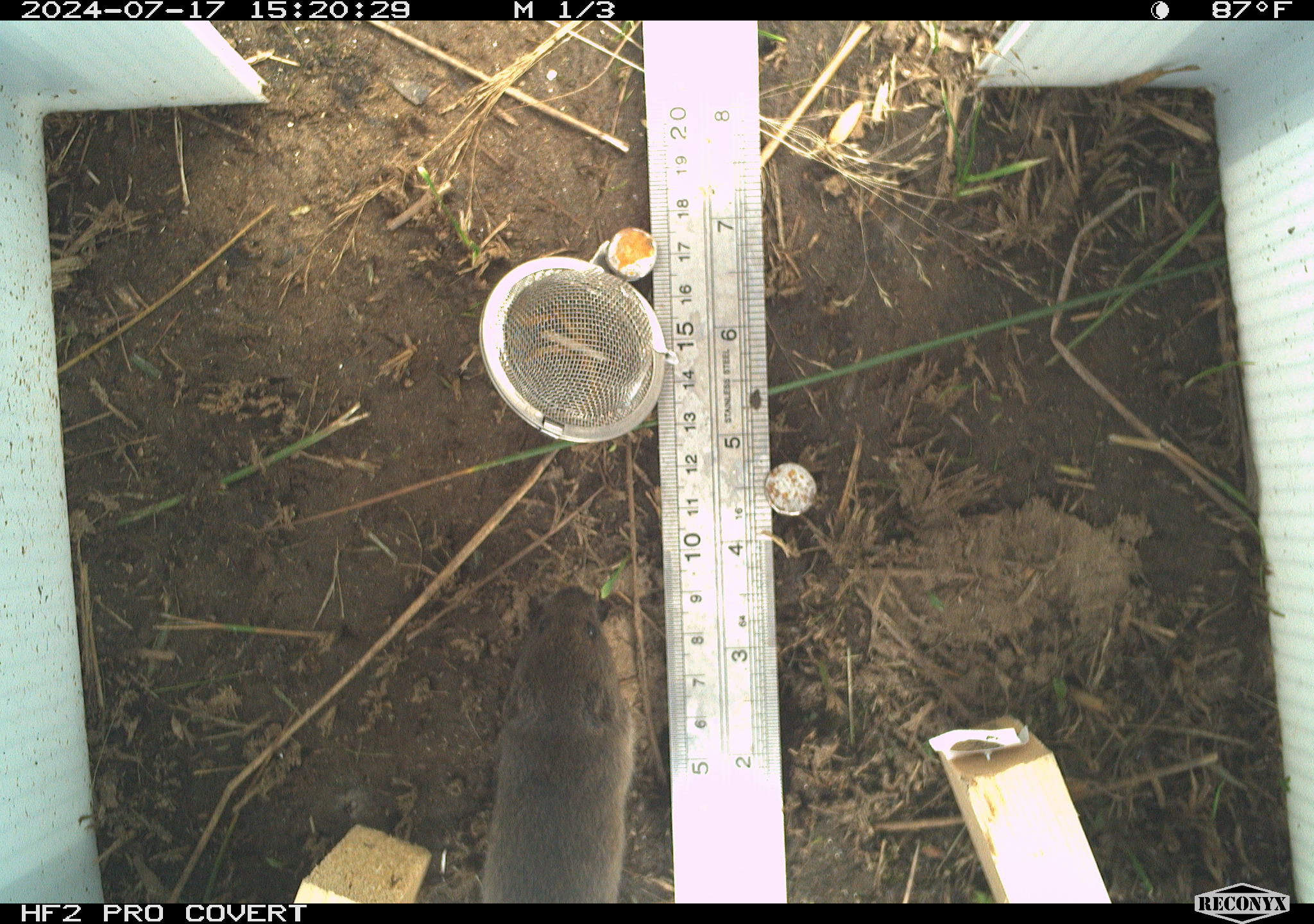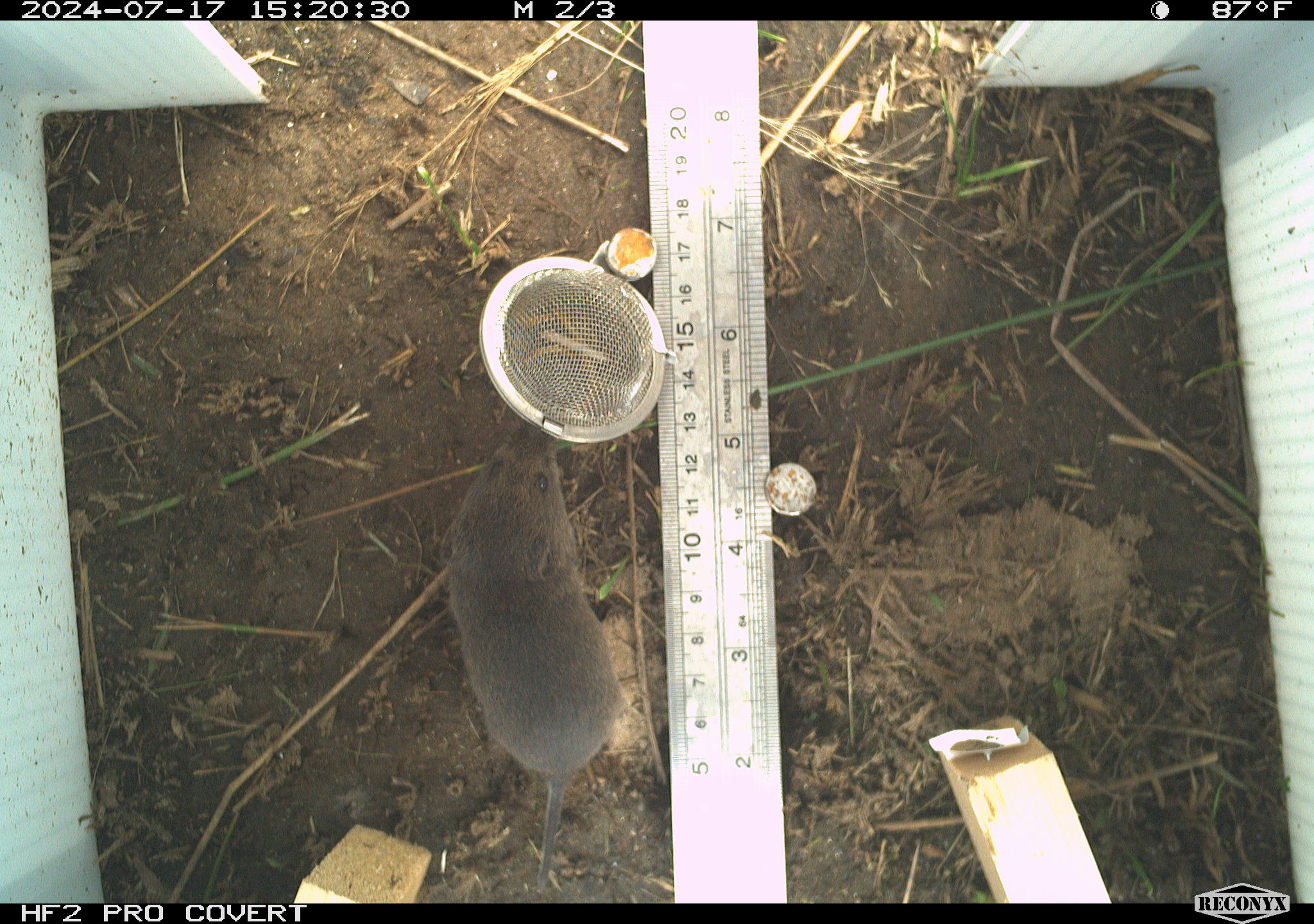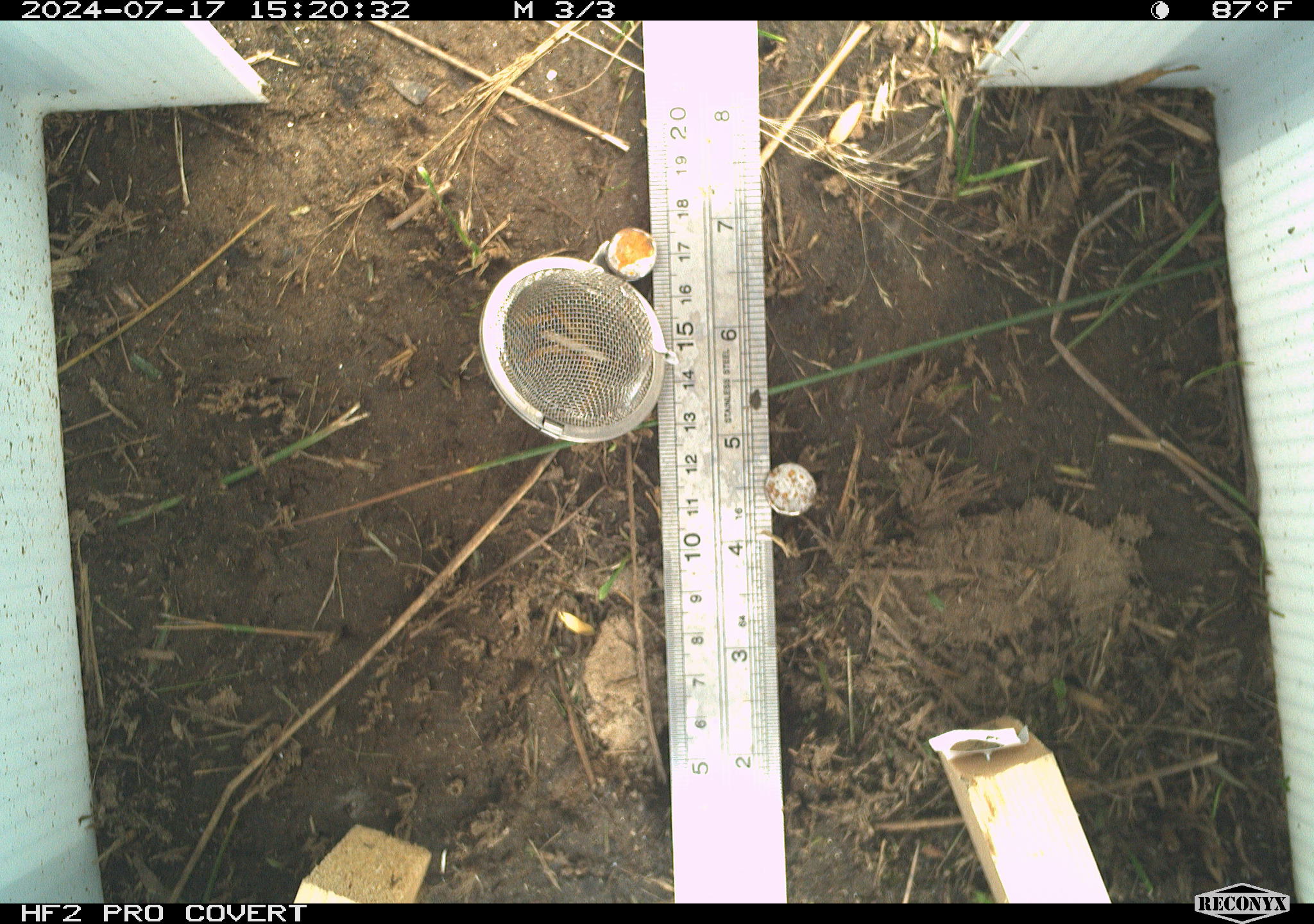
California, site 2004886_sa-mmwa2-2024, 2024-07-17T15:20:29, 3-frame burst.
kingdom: Animalia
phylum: Chordata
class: Mammalia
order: Rodentia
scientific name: Rodentia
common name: mouse species